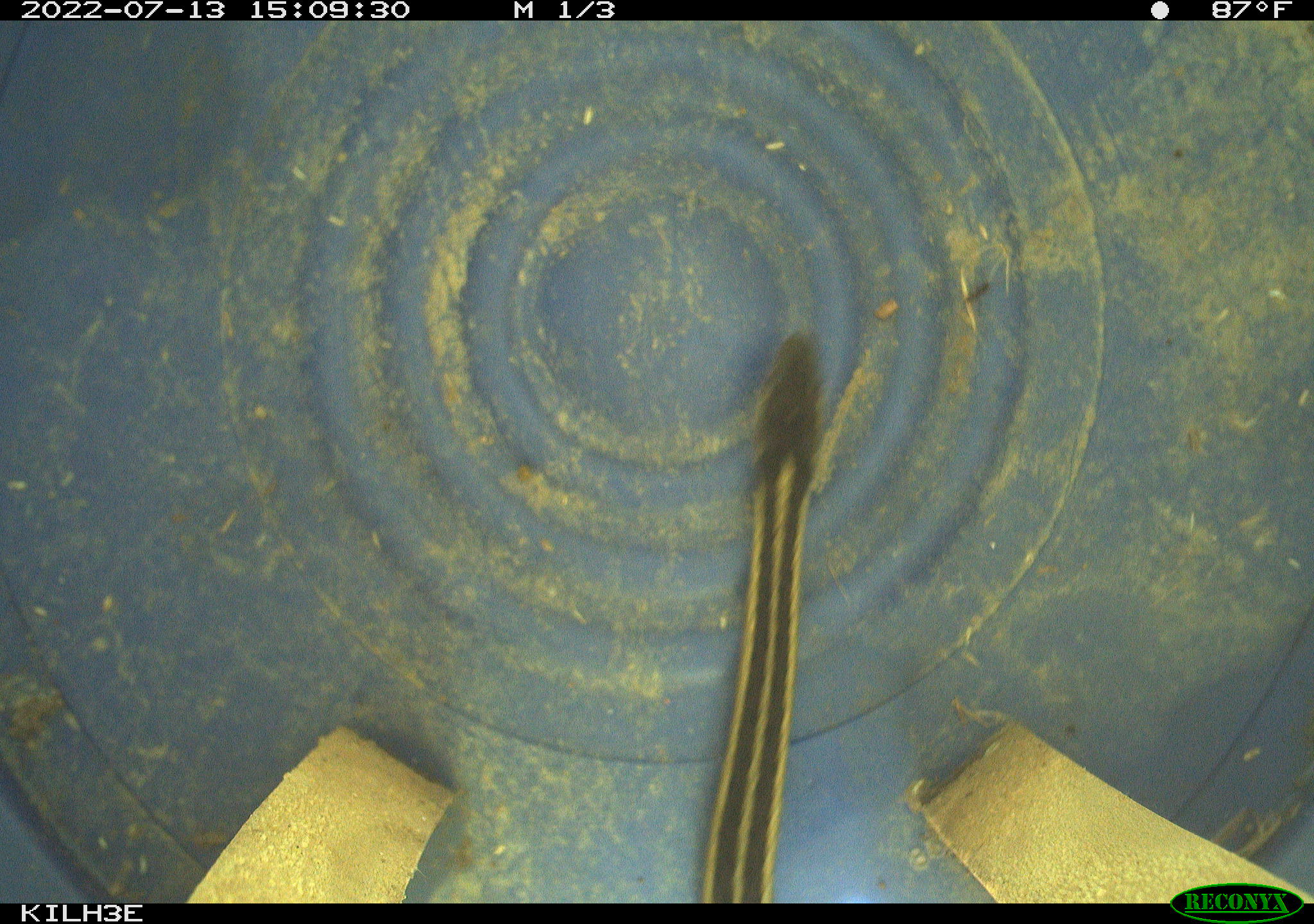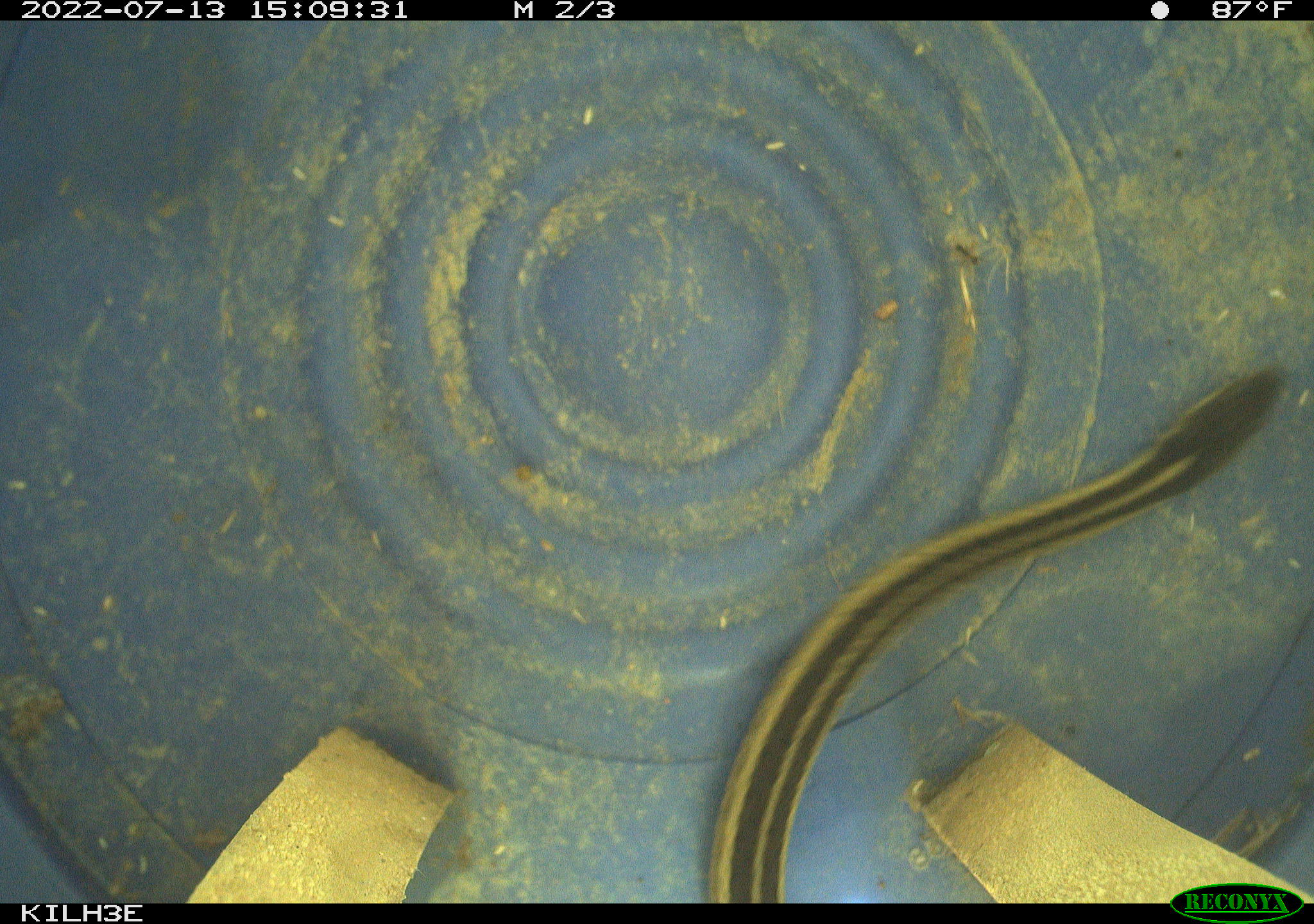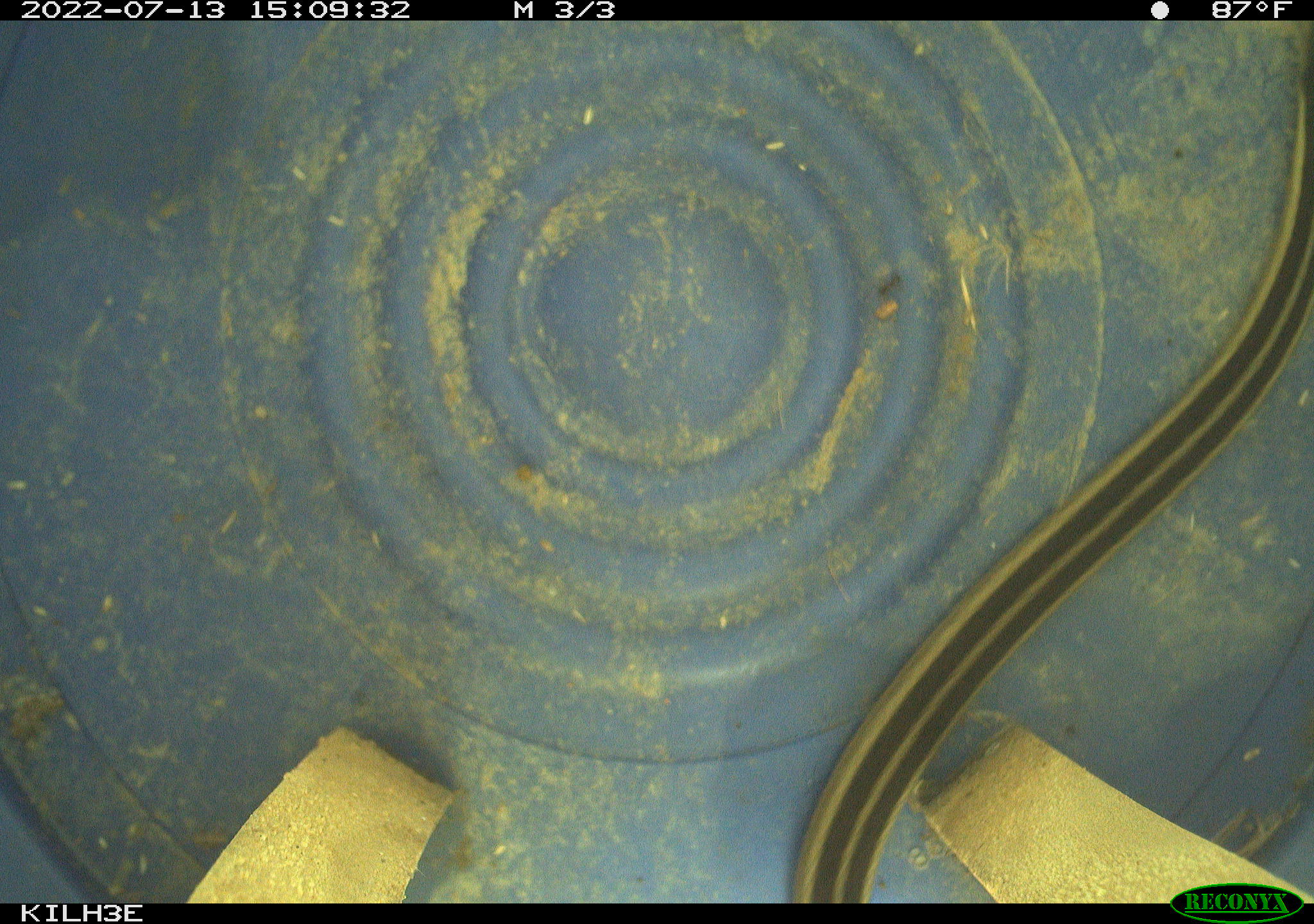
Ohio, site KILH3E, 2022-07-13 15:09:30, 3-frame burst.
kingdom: Animalia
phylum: Chordata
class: Reptilia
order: Squamata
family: Colubridae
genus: Thamnophis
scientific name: Thamnophis sirtalis sirtalis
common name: eastern gartersnake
Eastern gartersnake (Thamnophis sirtalis sirtalis).